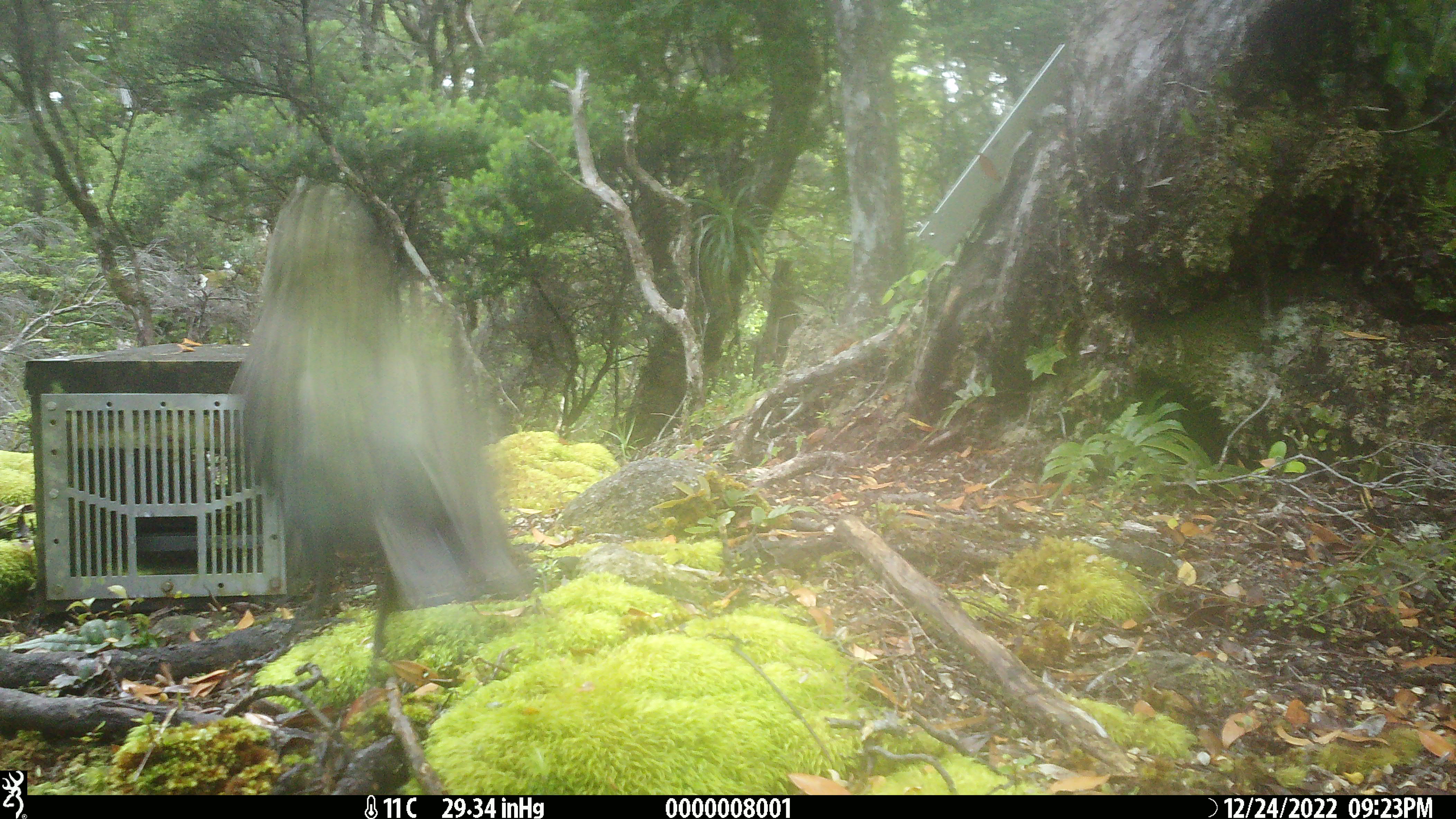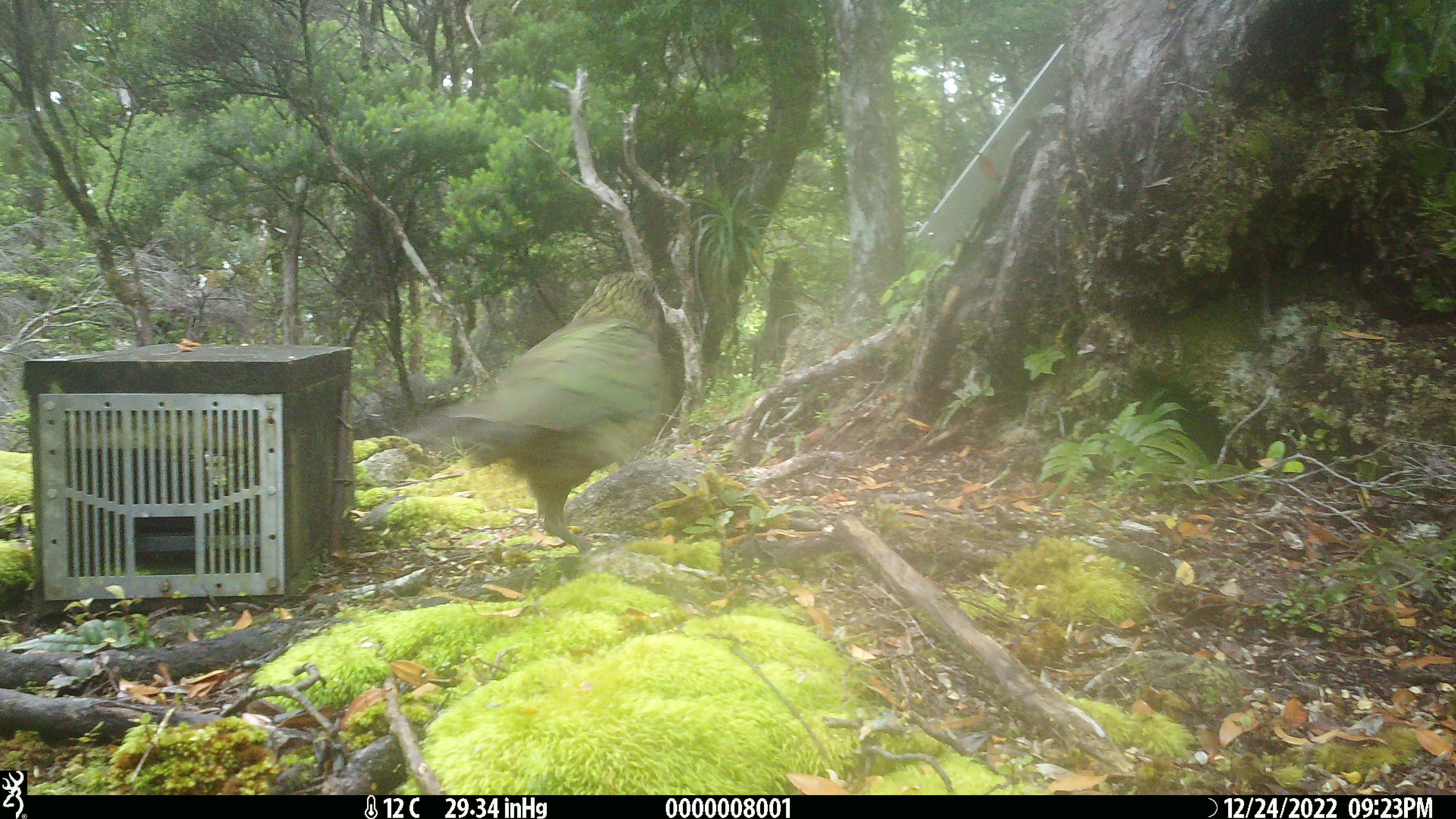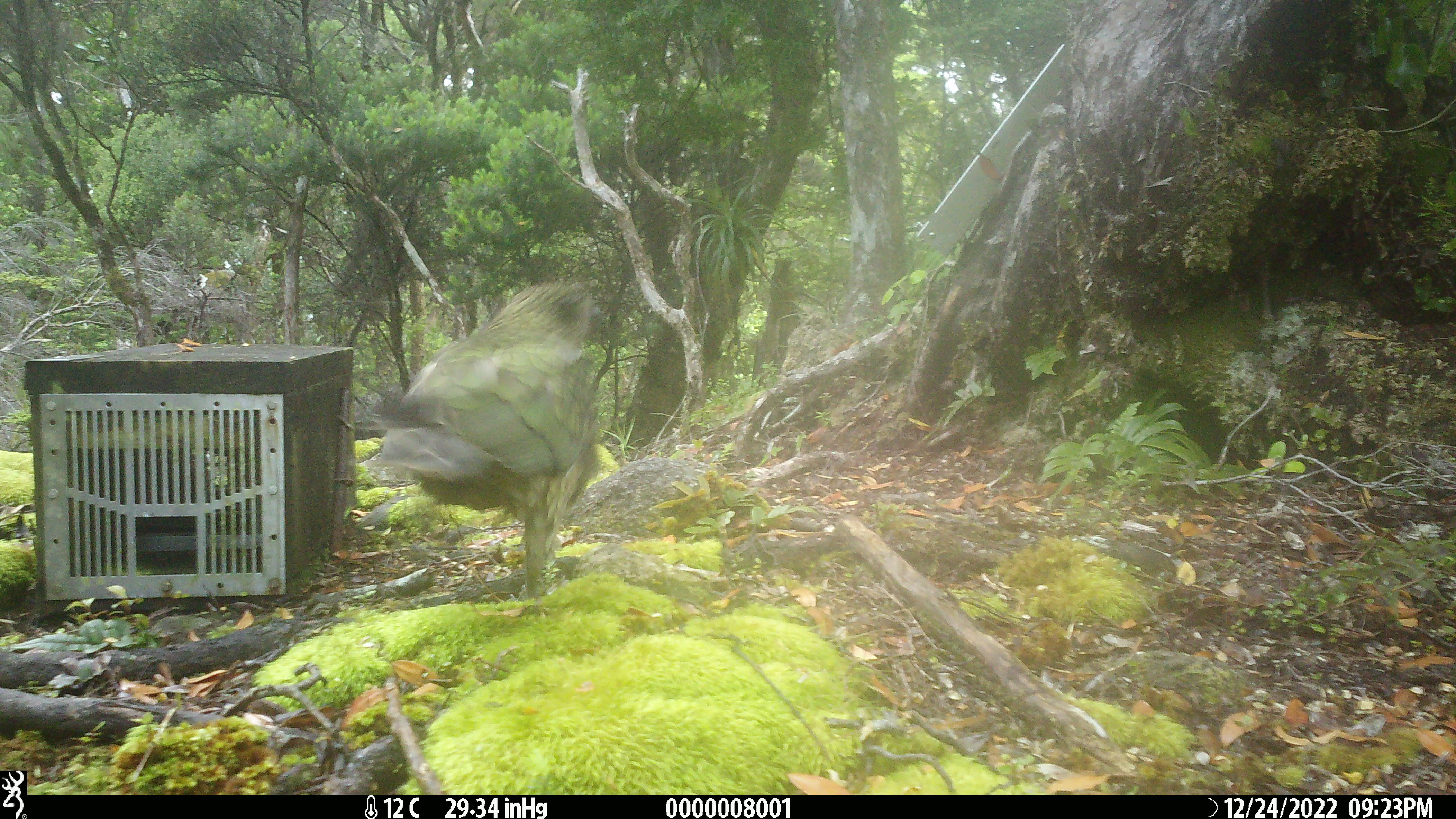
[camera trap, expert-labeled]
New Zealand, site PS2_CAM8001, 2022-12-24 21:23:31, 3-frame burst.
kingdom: Animalia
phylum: Chordata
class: Aves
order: Psittaciformes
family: Strigopidae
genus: Nestor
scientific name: Nestor notabilis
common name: kea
Kea (Nestor notabilis).